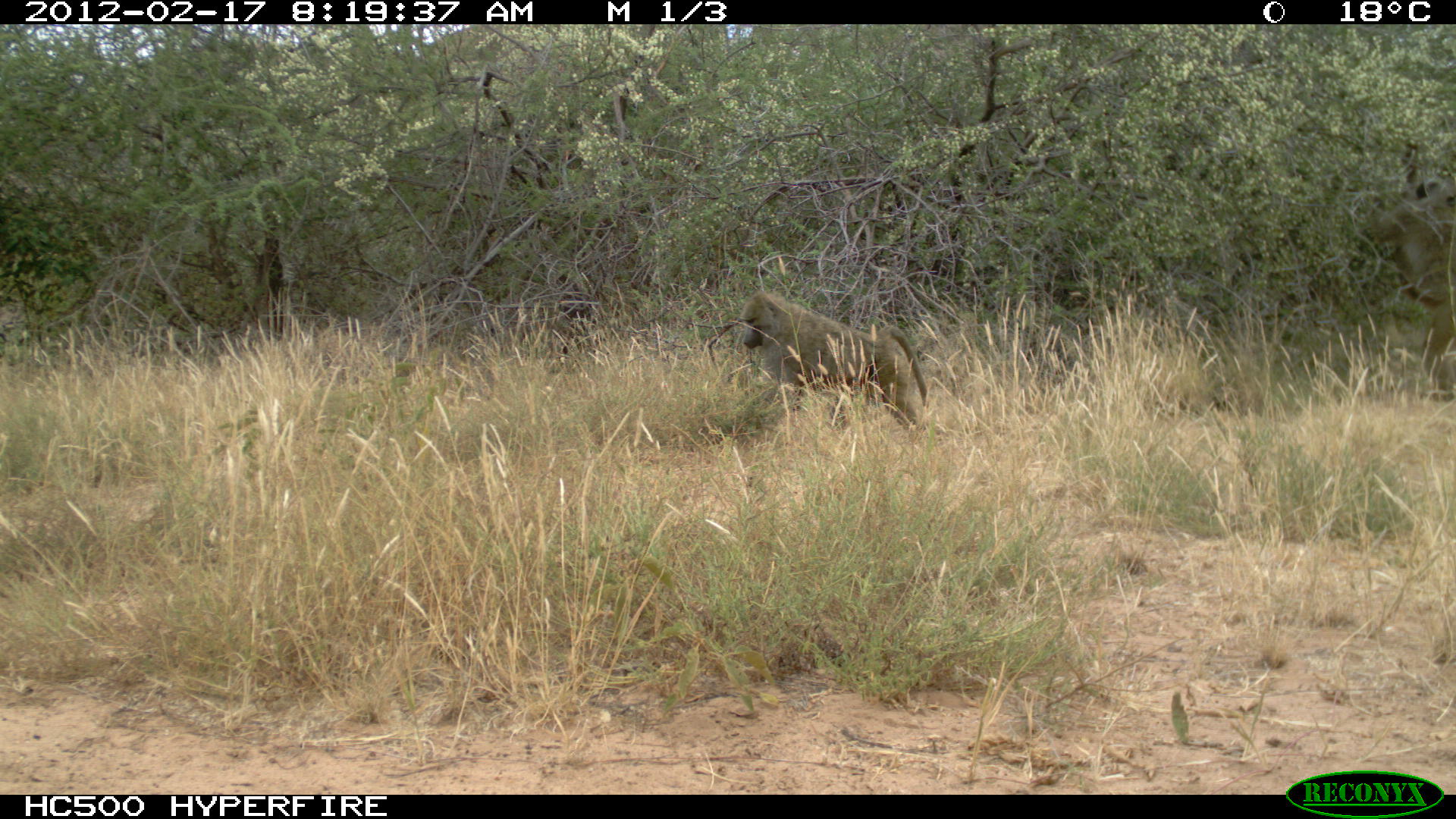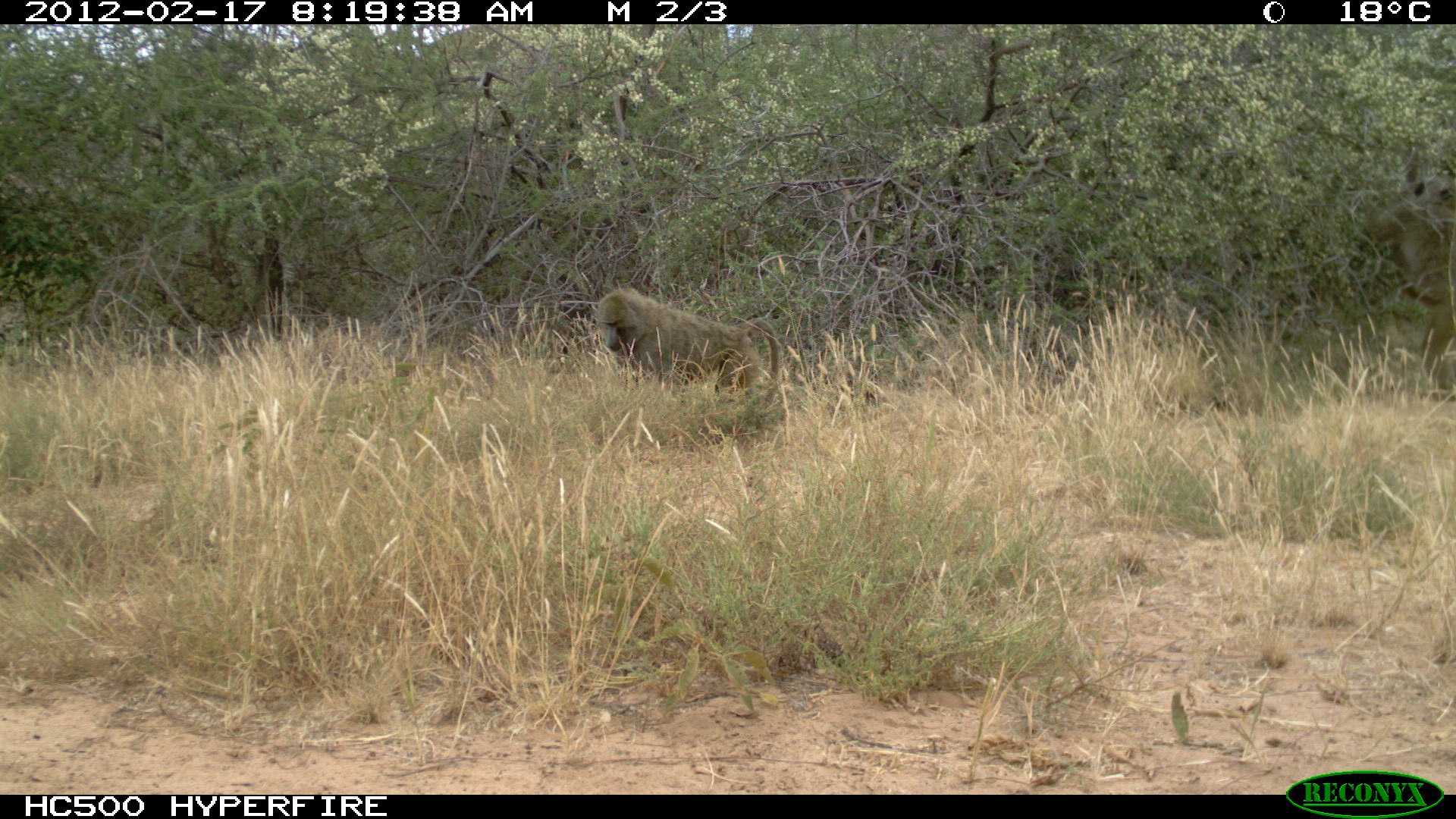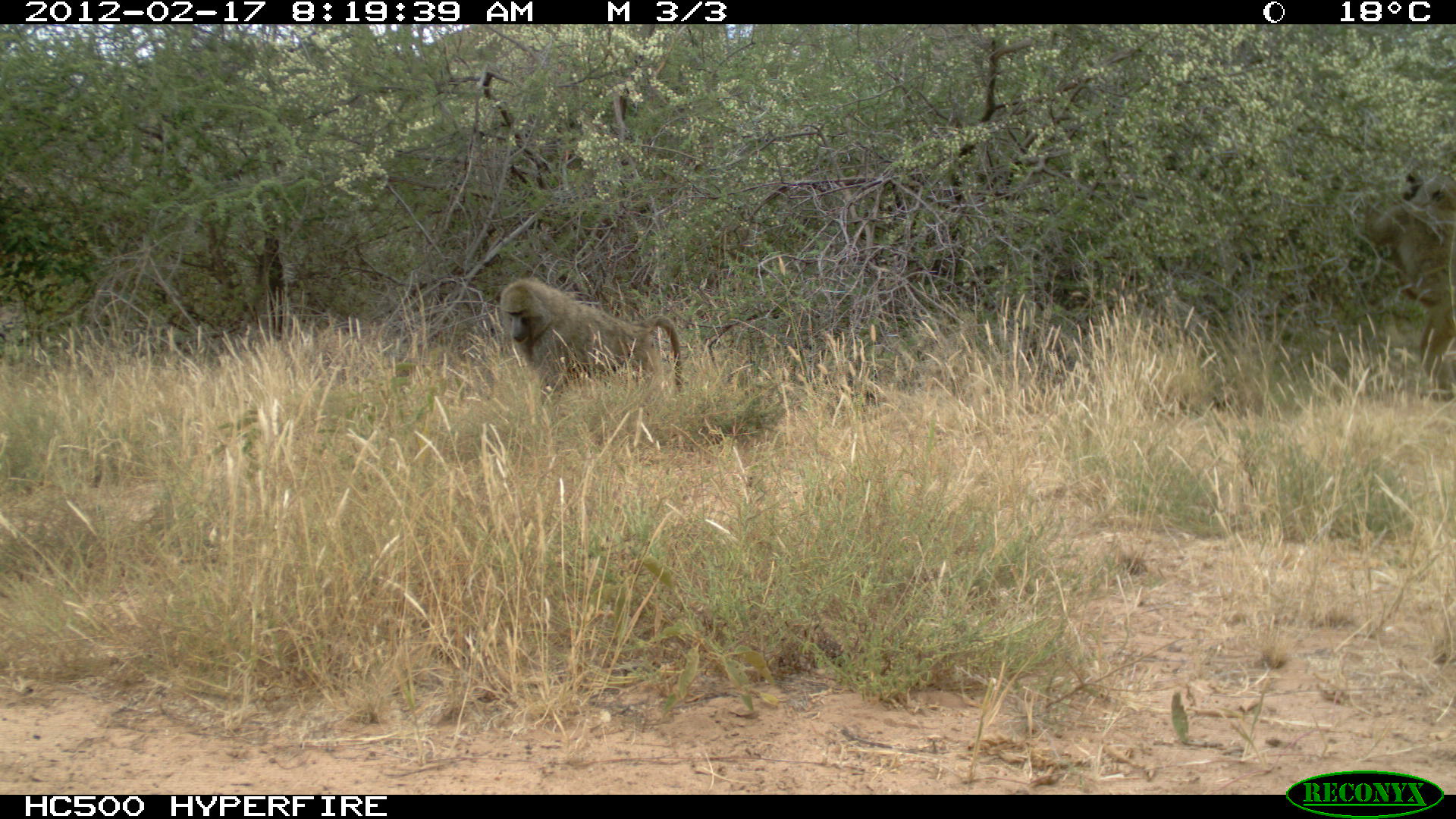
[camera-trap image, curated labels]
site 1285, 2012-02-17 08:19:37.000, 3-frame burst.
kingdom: Animalia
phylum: Chordata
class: Mammalia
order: Primates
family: Cercopithecidae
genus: Papio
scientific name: Papio anubis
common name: olive baboon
Papio anubis (olive baboon), count 2.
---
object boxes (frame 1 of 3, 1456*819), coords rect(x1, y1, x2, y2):
papio anubis: rect(740, 288, 928, 439)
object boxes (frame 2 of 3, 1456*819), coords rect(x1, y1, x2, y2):
papio anubis: rect(592, 286, 781, 408)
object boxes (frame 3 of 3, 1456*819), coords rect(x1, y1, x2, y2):
papio anubis: rect(500, 277, 684, 403)